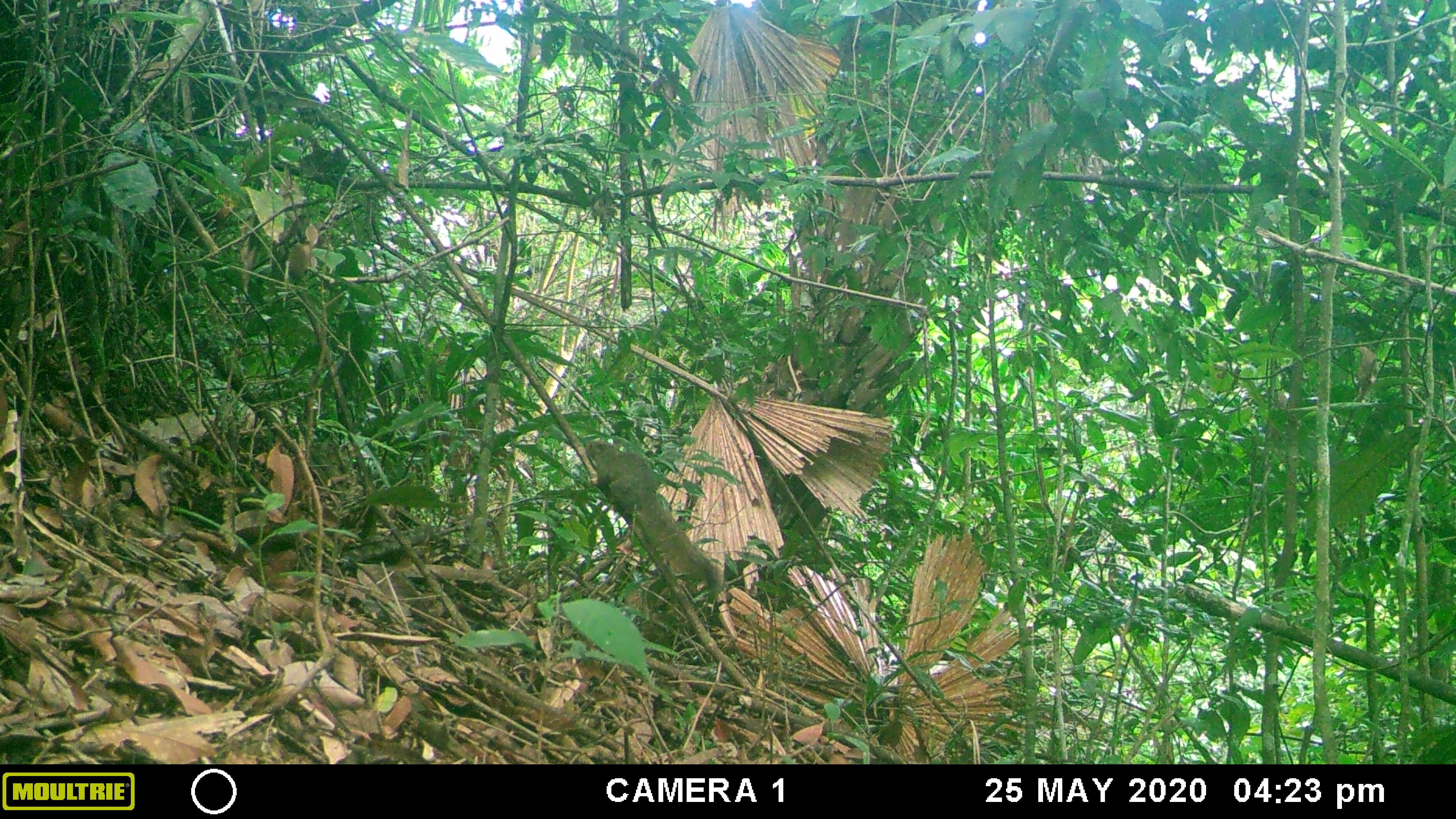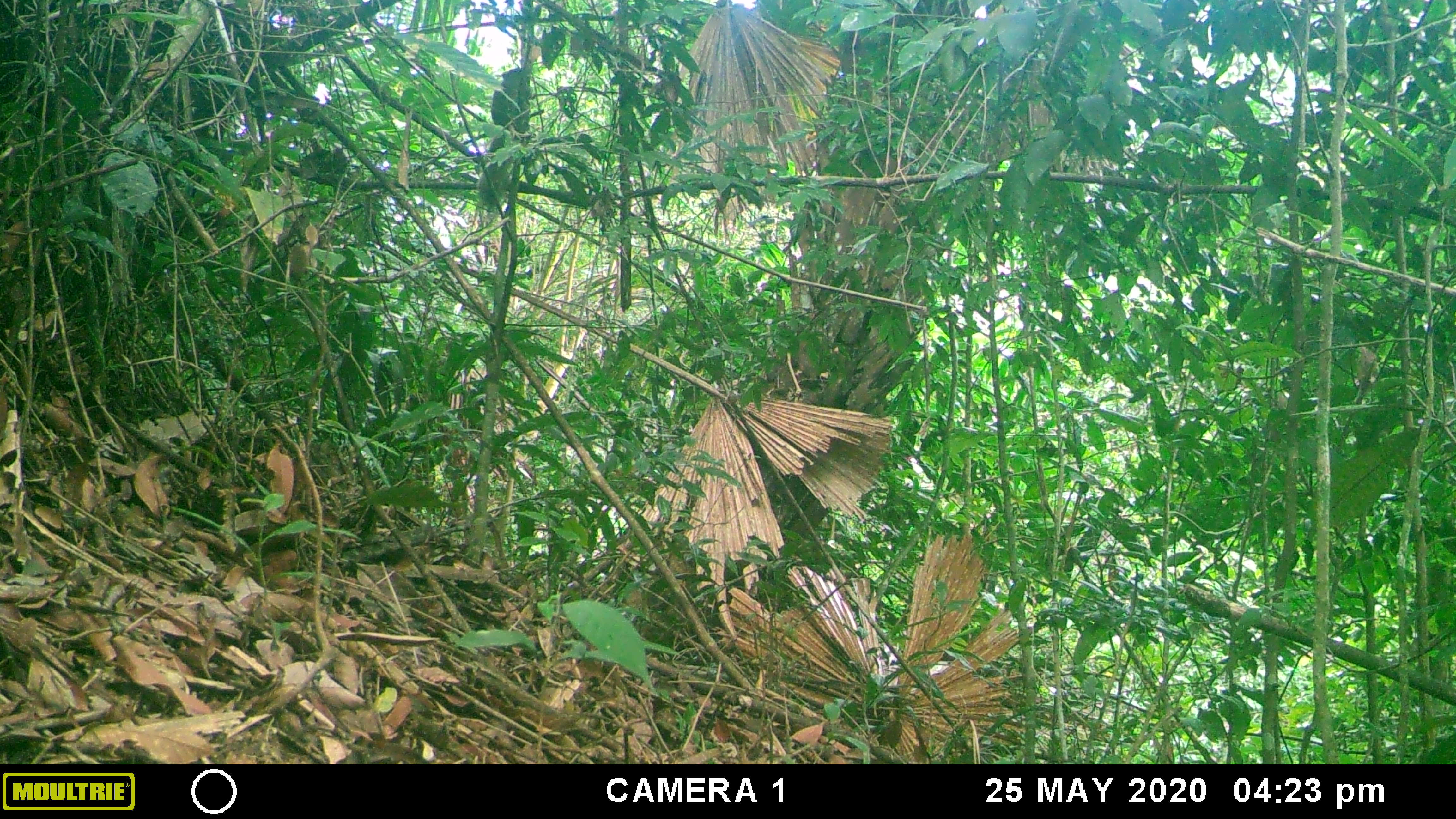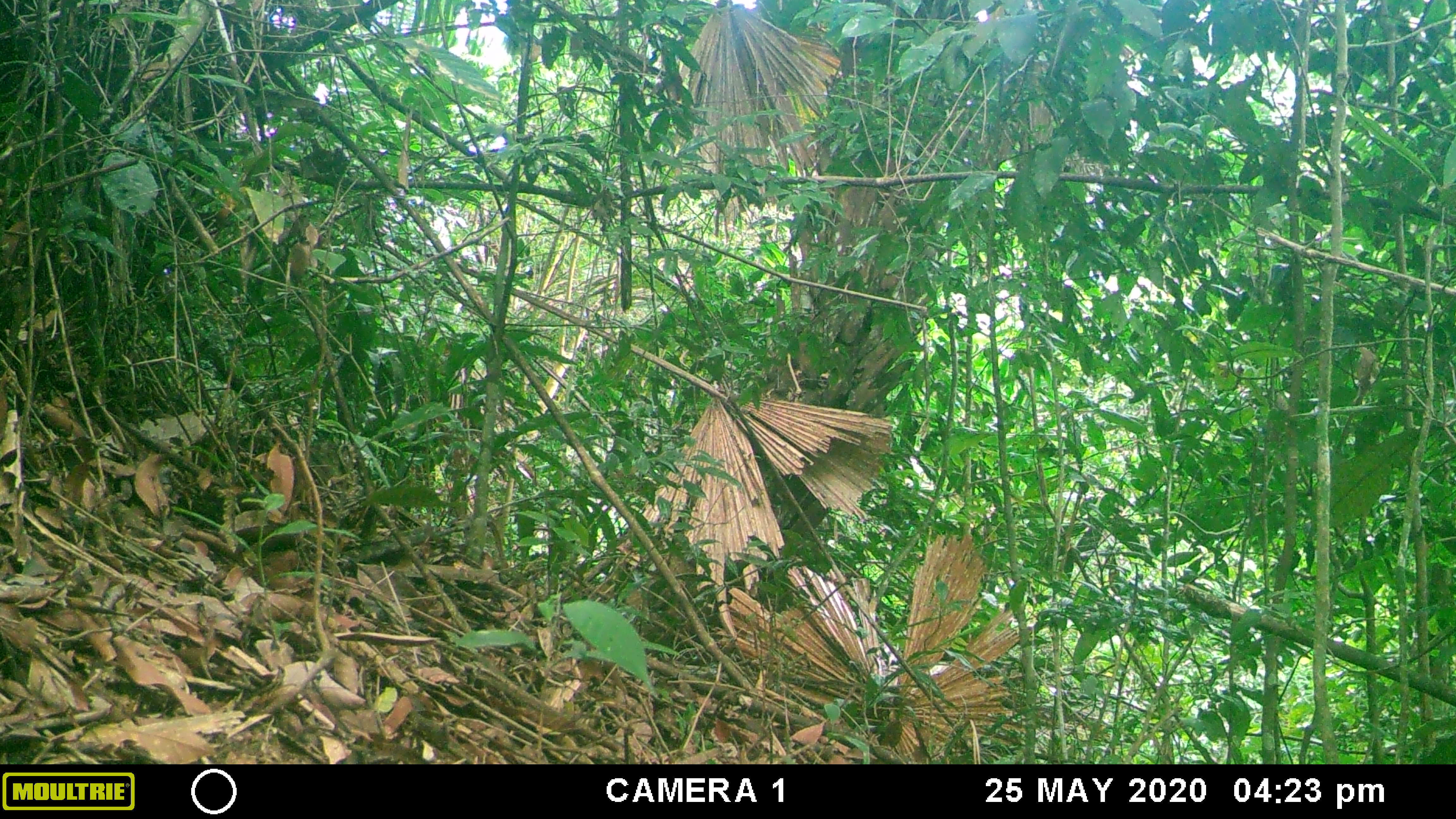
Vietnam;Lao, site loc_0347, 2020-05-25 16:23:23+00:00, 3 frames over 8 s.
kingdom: Animalia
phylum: Chordata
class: Mammalia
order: Rodentia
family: Sciuridae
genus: Callosciurus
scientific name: Callosciurus erythraeus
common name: pallas's squirrel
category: pallass squirrel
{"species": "pallass squirrel (pallas's squirrel) (Callosciurus erythraeus)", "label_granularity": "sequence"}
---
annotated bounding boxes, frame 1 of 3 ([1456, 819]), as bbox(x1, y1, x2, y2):
pallass squirrel: bbox(585, 436, 729, 600)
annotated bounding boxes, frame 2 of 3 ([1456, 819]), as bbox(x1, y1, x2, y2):
pallass squirrel: bbox(475, 65, 525, 211)